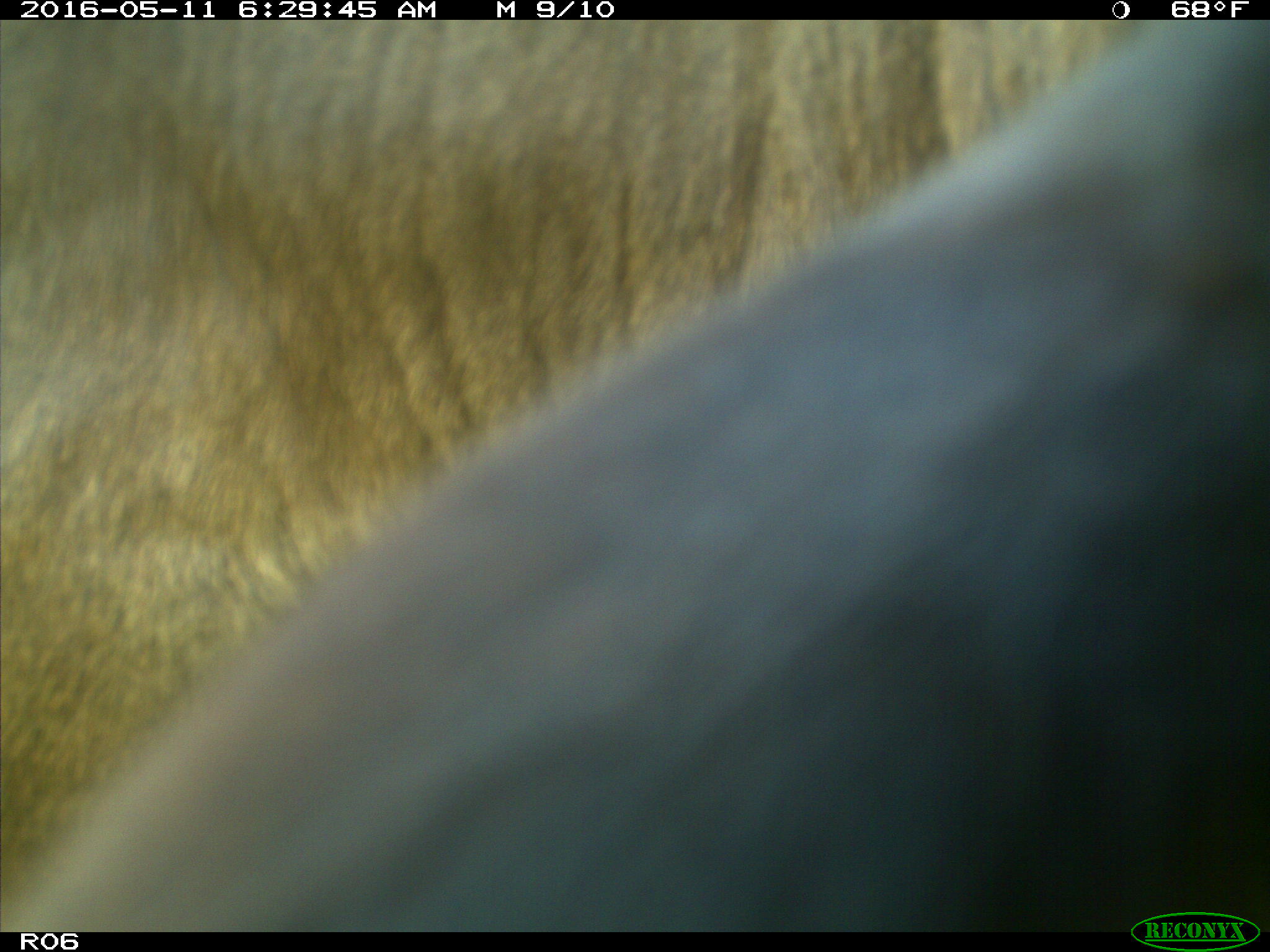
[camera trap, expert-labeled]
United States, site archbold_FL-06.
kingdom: Animalia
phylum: Chordata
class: Mammalia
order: Artiodactyla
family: Bovidae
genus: Bos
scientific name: Bos taurus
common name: domestic cow